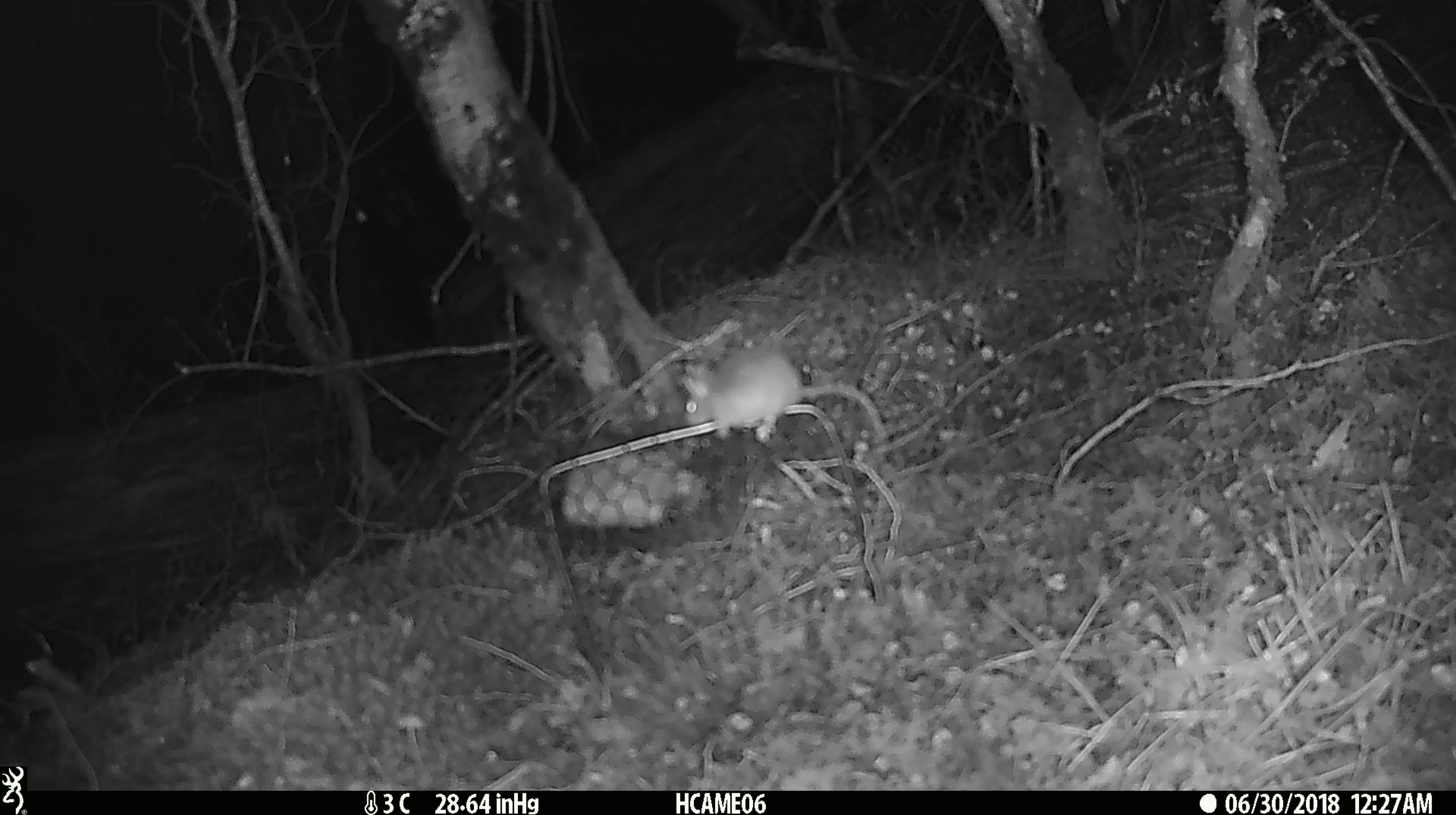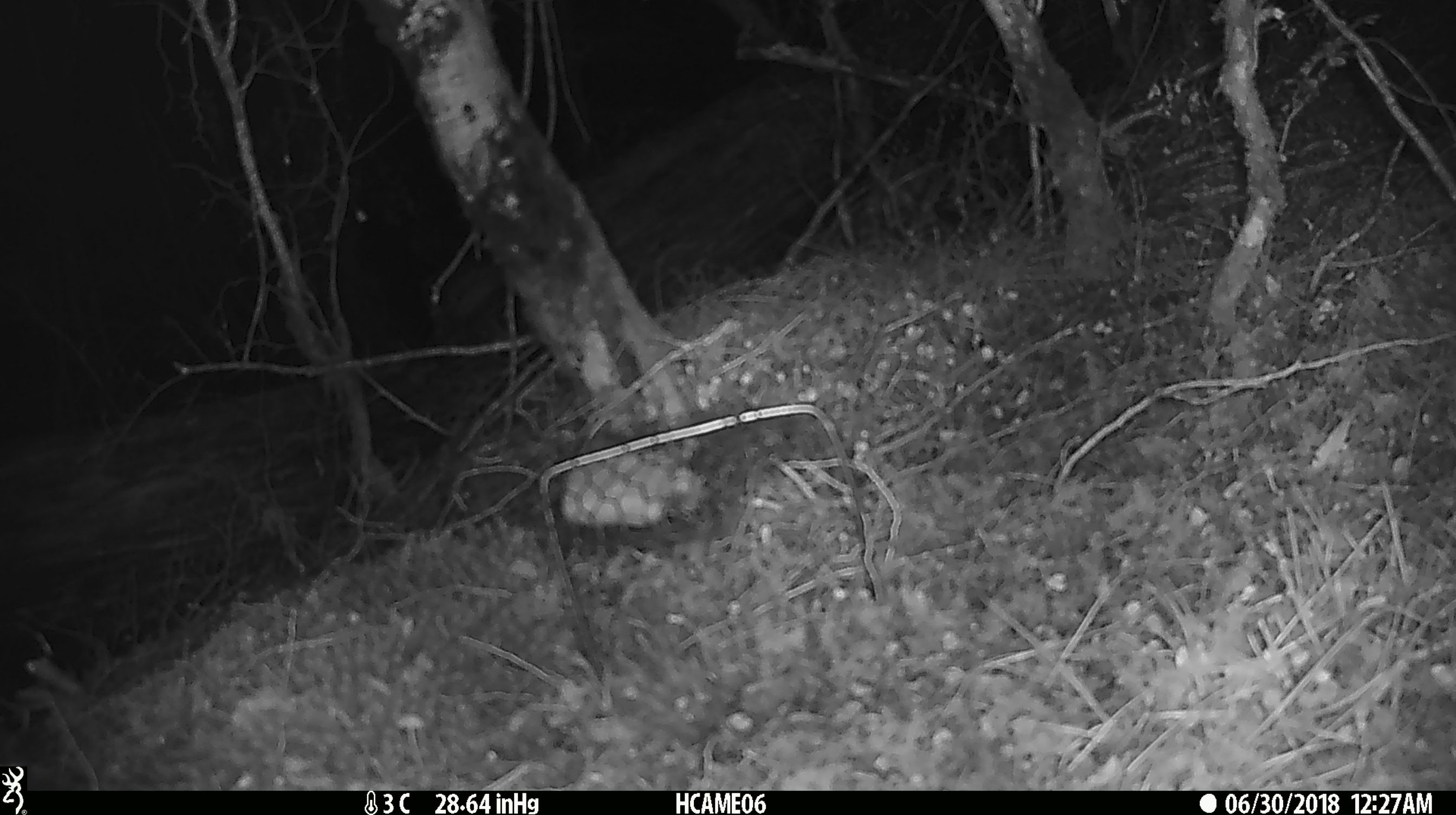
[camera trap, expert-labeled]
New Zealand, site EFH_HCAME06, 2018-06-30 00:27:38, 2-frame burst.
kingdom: Animalia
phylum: Chordata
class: Mammalia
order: Rodentia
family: Muridae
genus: Mus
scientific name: Mus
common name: mouse